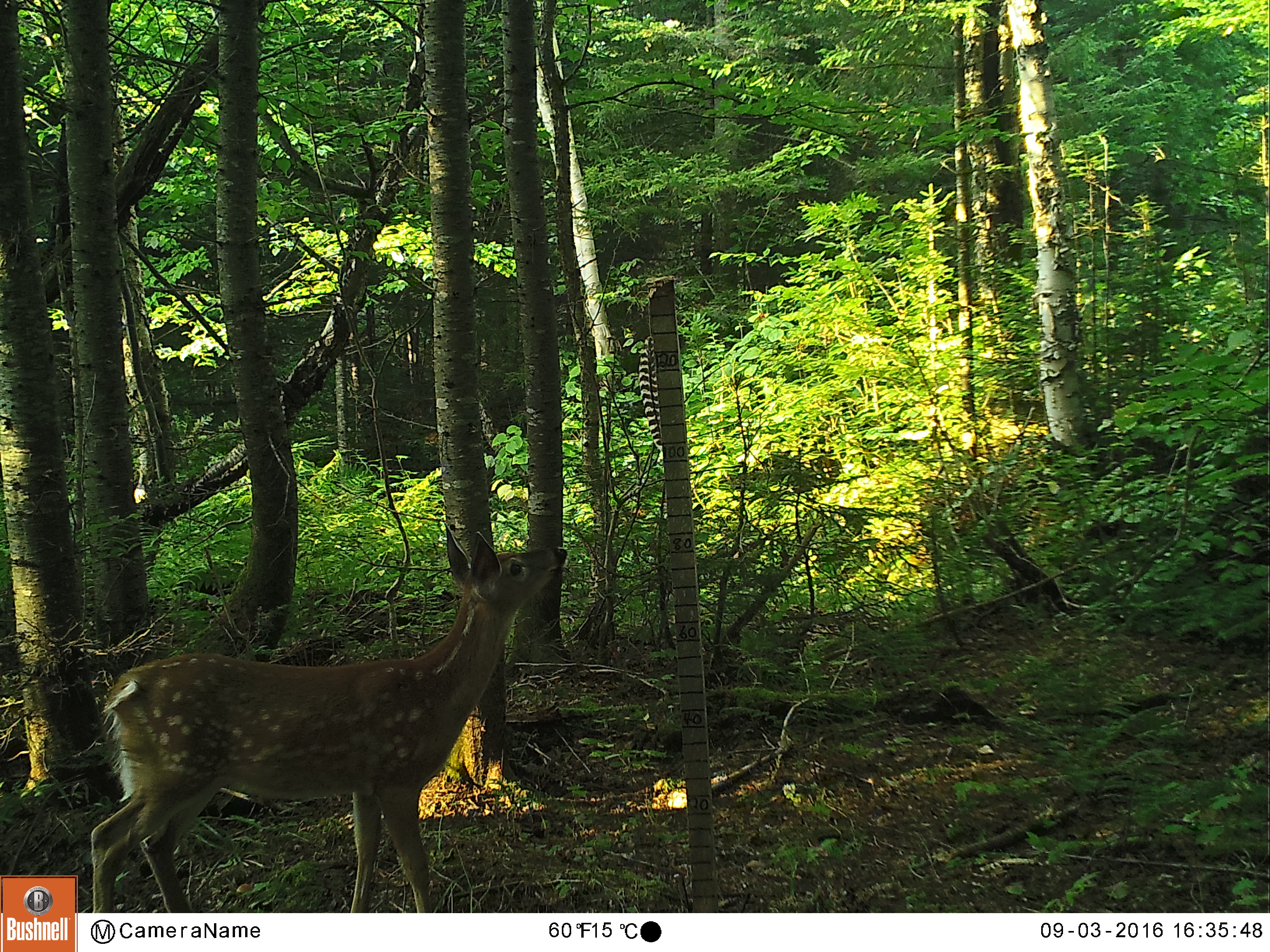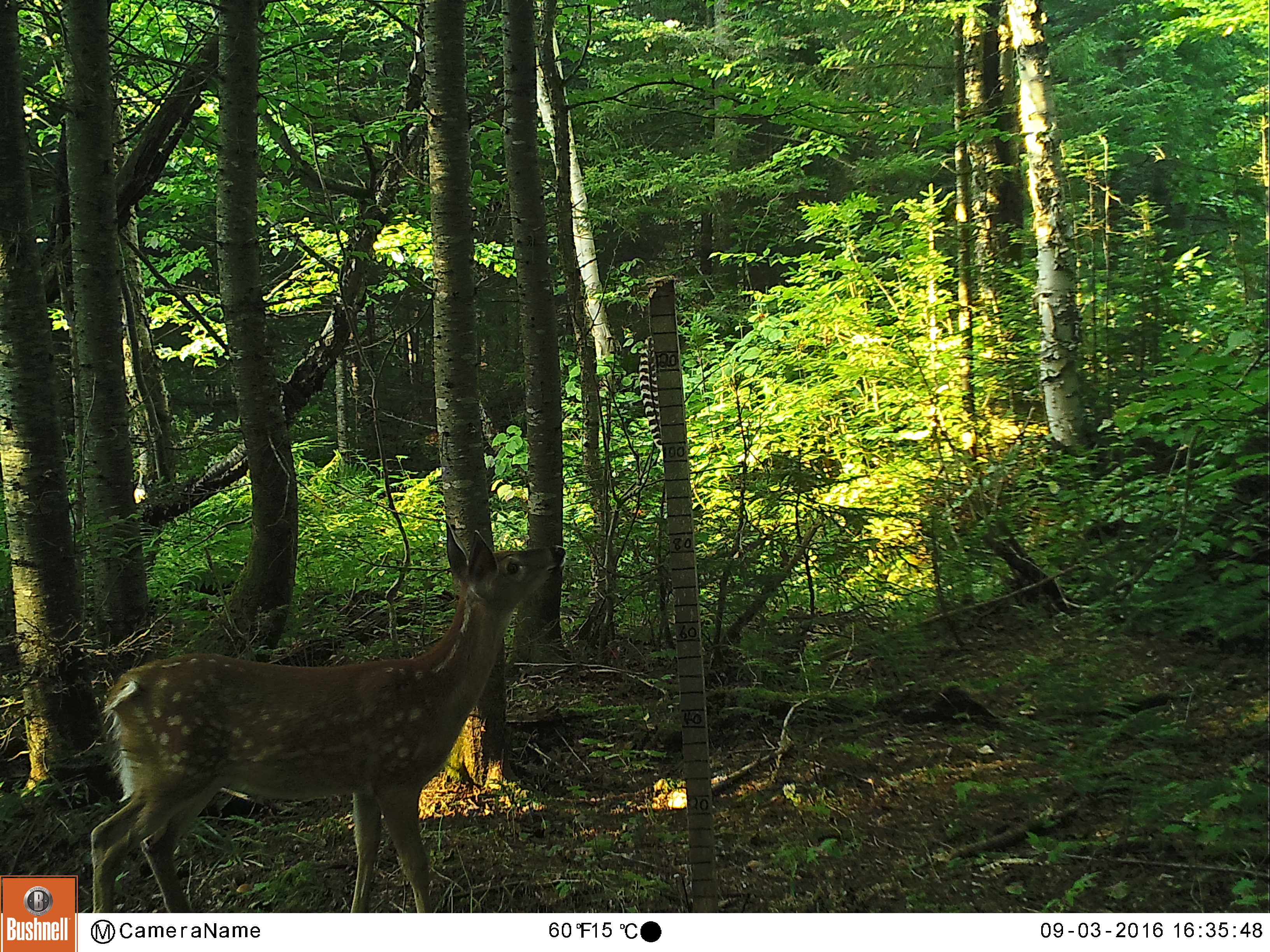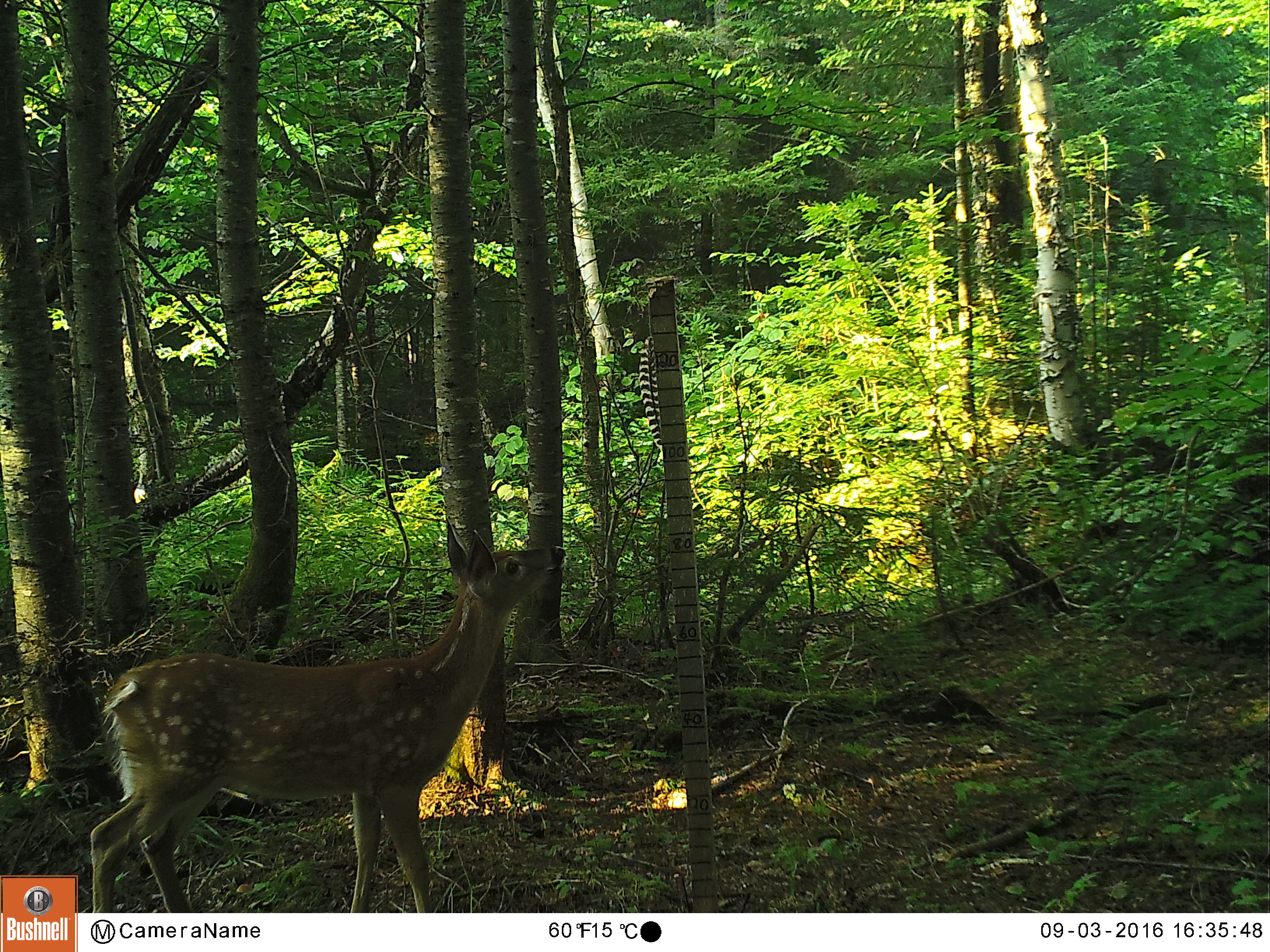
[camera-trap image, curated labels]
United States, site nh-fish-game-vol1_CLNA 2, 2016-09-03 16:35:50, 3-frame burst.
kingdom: Animalia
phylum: Chordata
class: Mammalia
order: Artiodactyla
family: Cervidae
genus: Odocoileus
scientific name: Odocoileus virginianus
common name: white-tailed deer